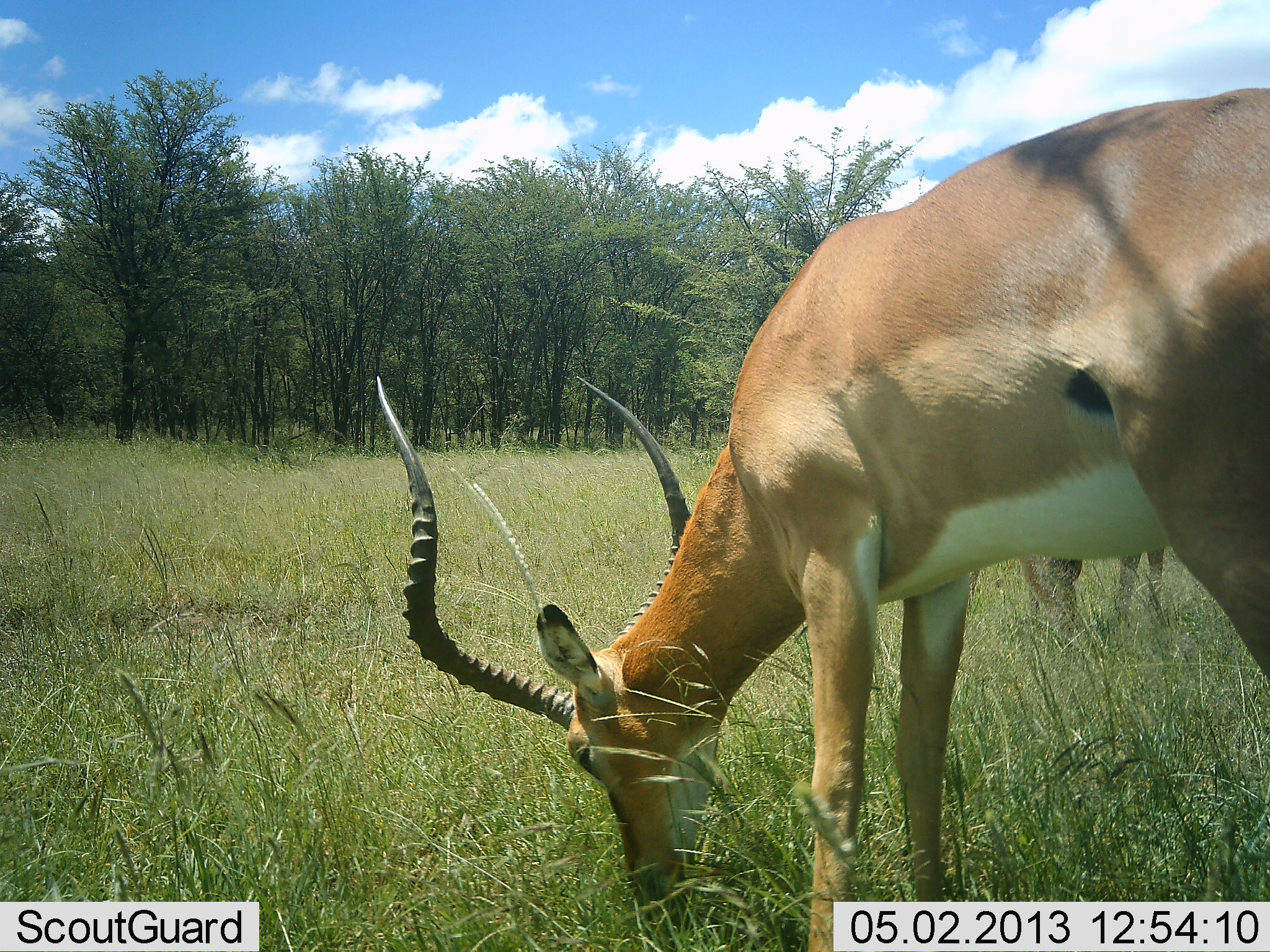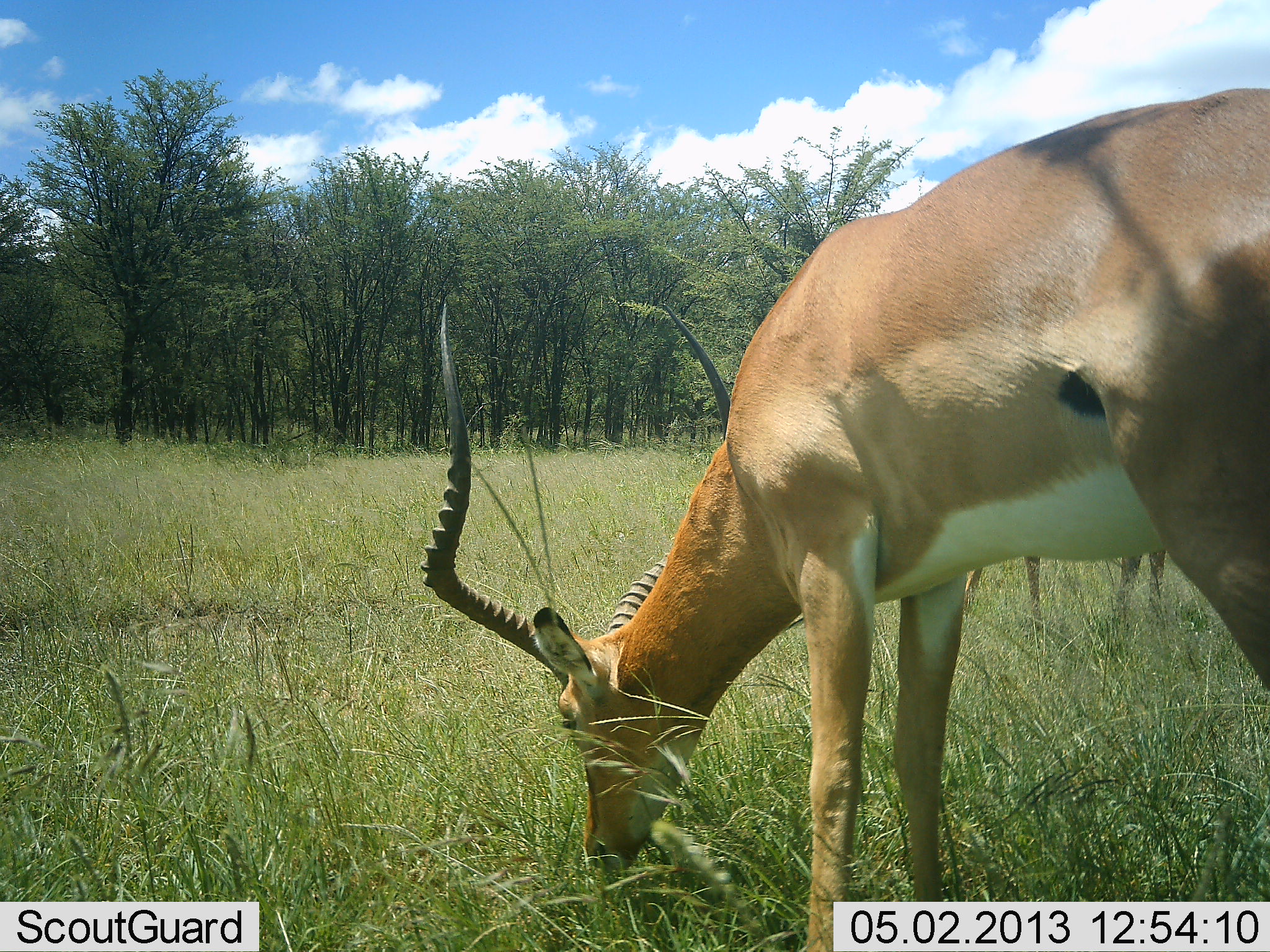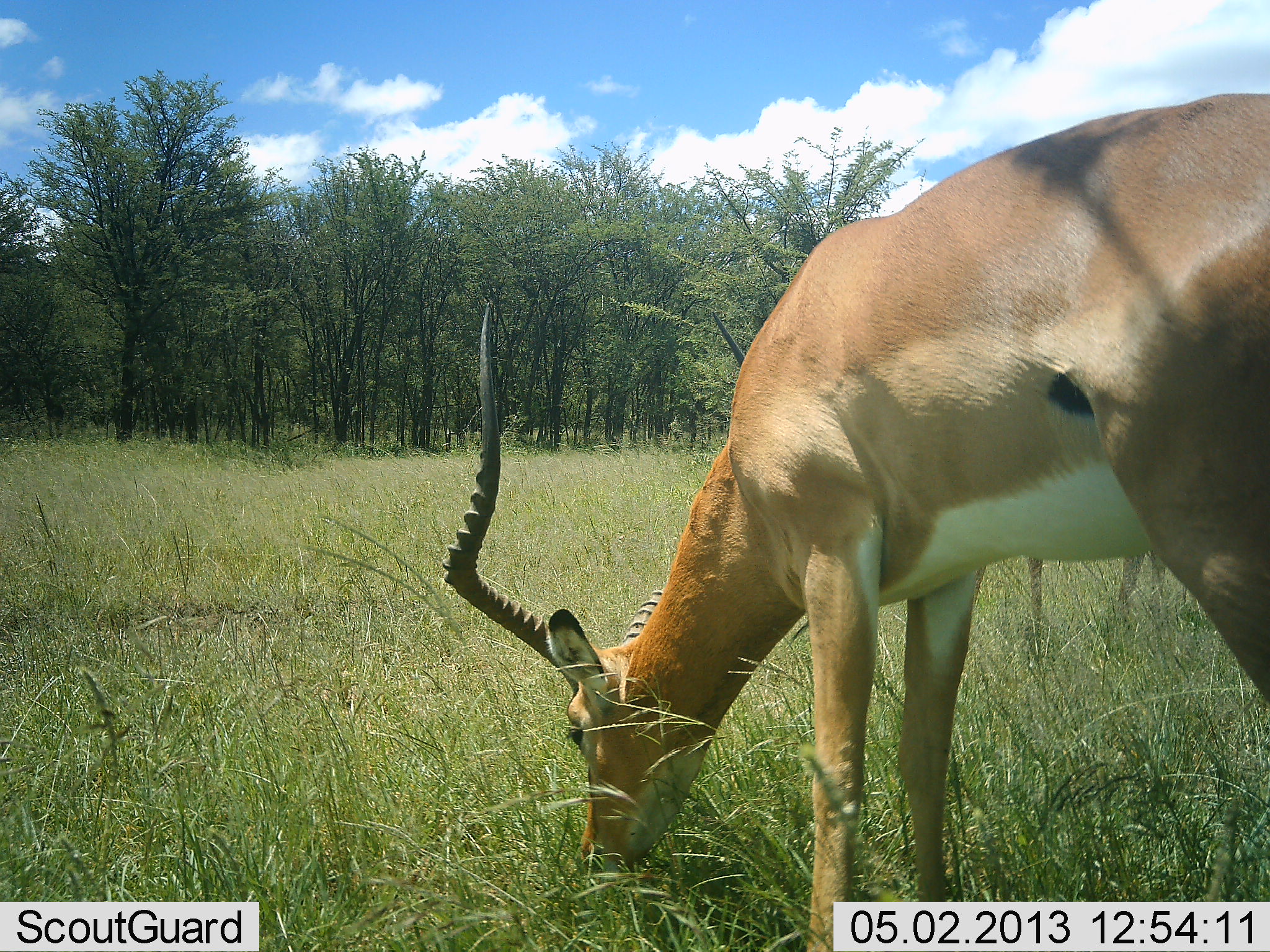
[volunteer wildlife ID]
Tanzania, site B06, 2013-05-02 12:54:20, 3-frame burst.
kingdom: Animalia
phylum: Chordata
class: Mammalia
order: Artiodactyla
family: Bovidae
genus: Aepyceros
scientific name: Aepyceros melampus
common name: impala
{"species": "impala (Aepyceros melampus)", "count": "2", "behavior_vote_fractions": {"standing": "40%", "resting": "0%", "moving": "0%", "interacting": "0%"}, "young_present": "0%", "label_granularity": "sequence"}